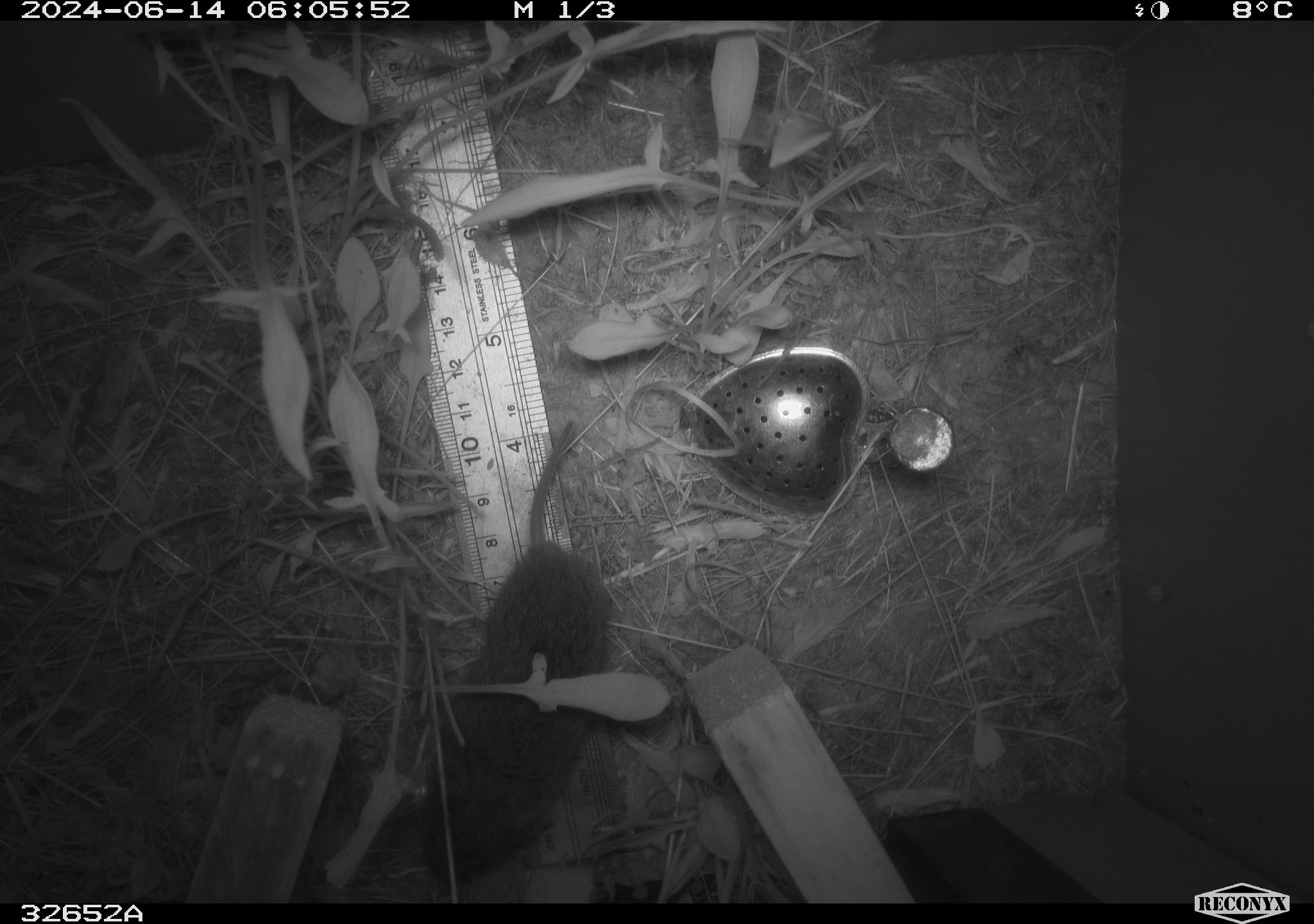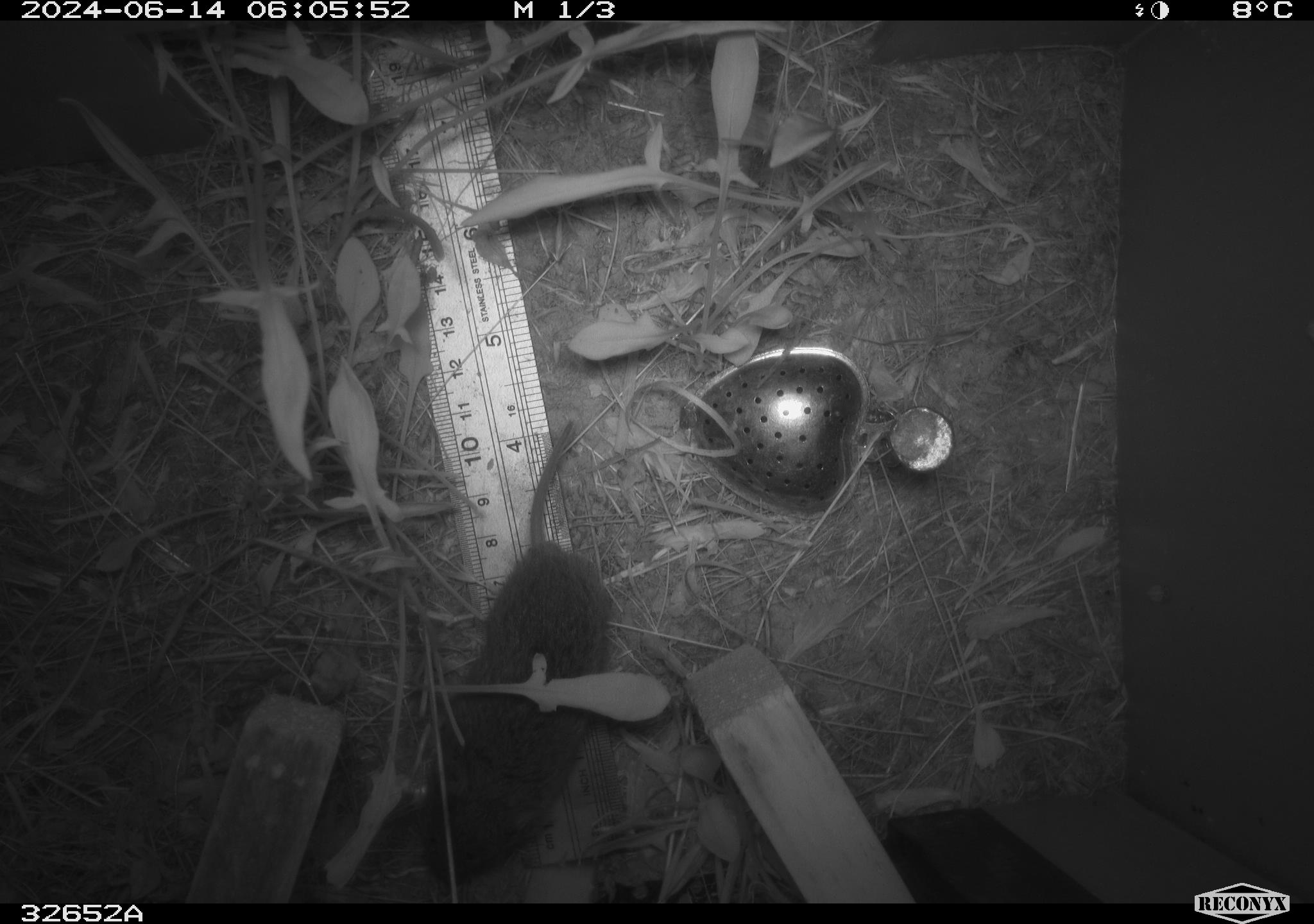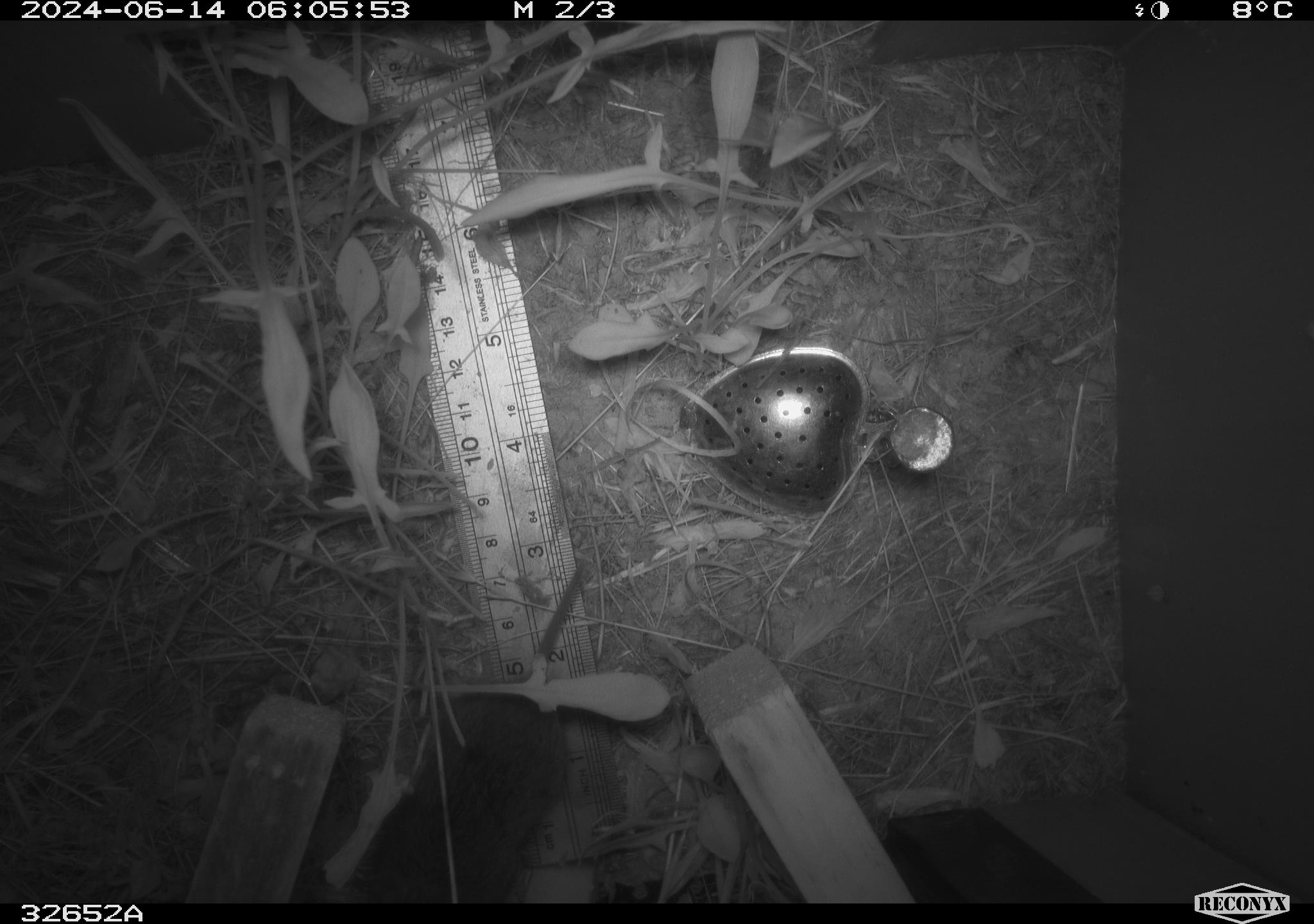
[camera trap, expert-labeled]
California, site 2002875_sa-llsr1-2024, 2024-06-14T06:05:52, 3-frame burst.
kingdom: Animalia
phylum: Chordata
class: Mammalia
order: Rodentia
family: Cricetidae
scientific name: Arvicolinae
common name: voles, lemmings, and muskrats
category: arvicolinae subfamily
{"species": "arvicolinae subfamily (voles, lemmings, and muskrats) (Arvicolinae)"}